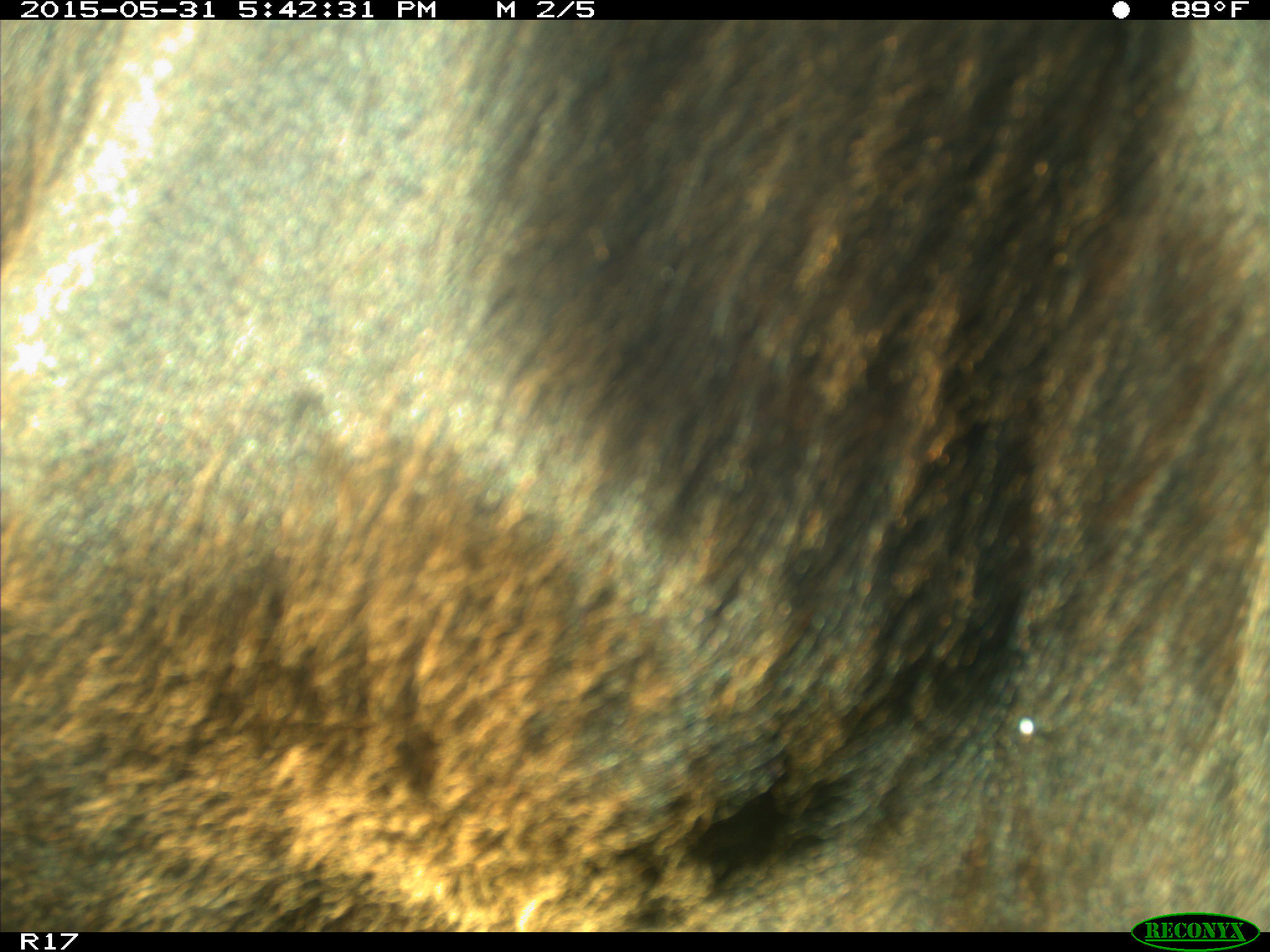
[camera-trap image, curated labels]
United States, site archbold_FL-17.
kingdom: Animalia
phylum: Chordata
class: Mammalia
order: Artiodactyla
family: Bovidae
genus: Bos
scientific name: Bos taurus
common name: domestic cow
Bos taurus (domestic cow).